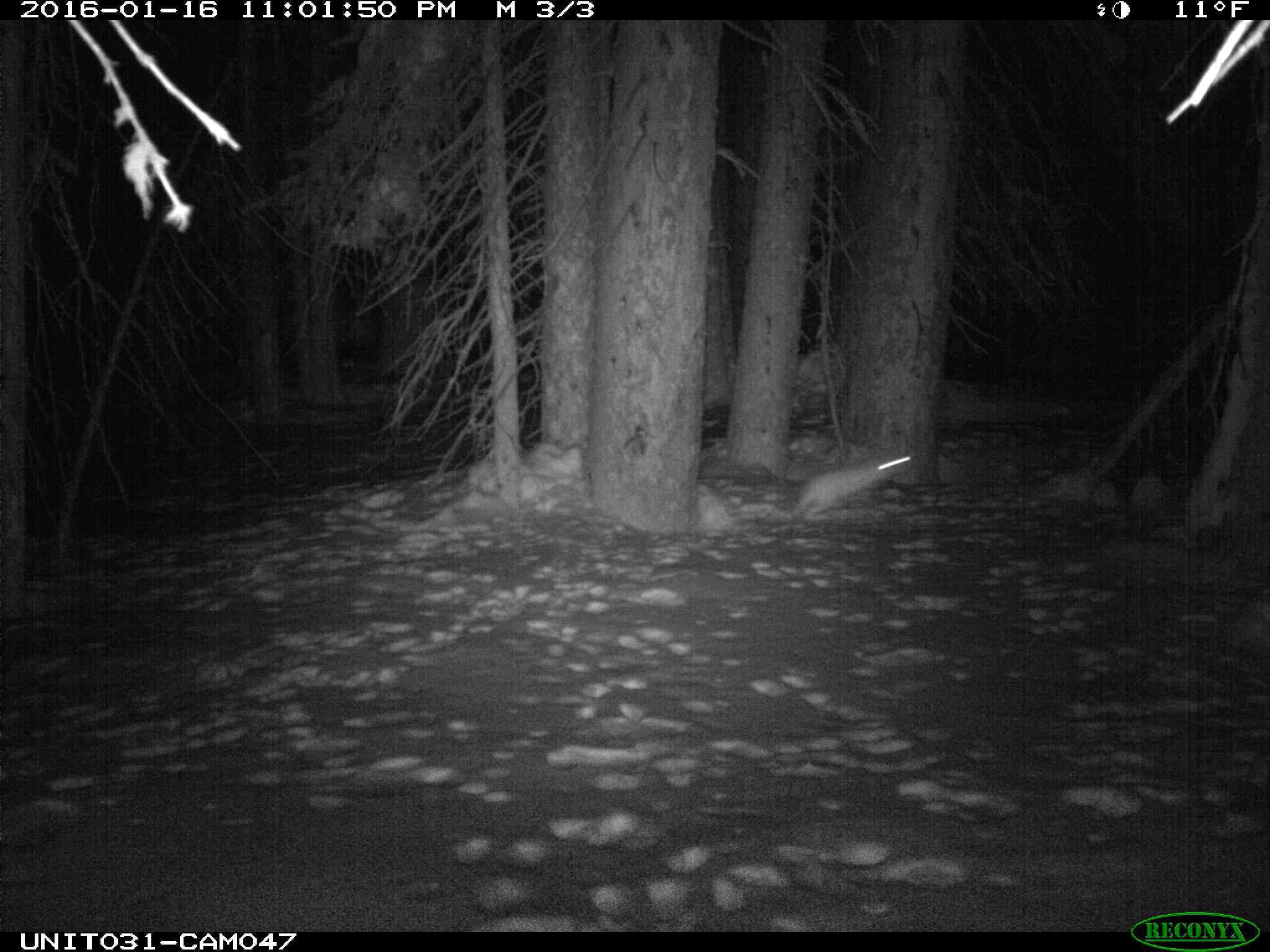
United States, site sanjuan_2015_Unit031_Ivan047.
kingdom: Animalia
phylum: Chordata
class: Mammalia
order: Lagomorpha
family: Leporidae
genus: Lepus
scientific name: Lepus americanus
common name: snowshoe hare